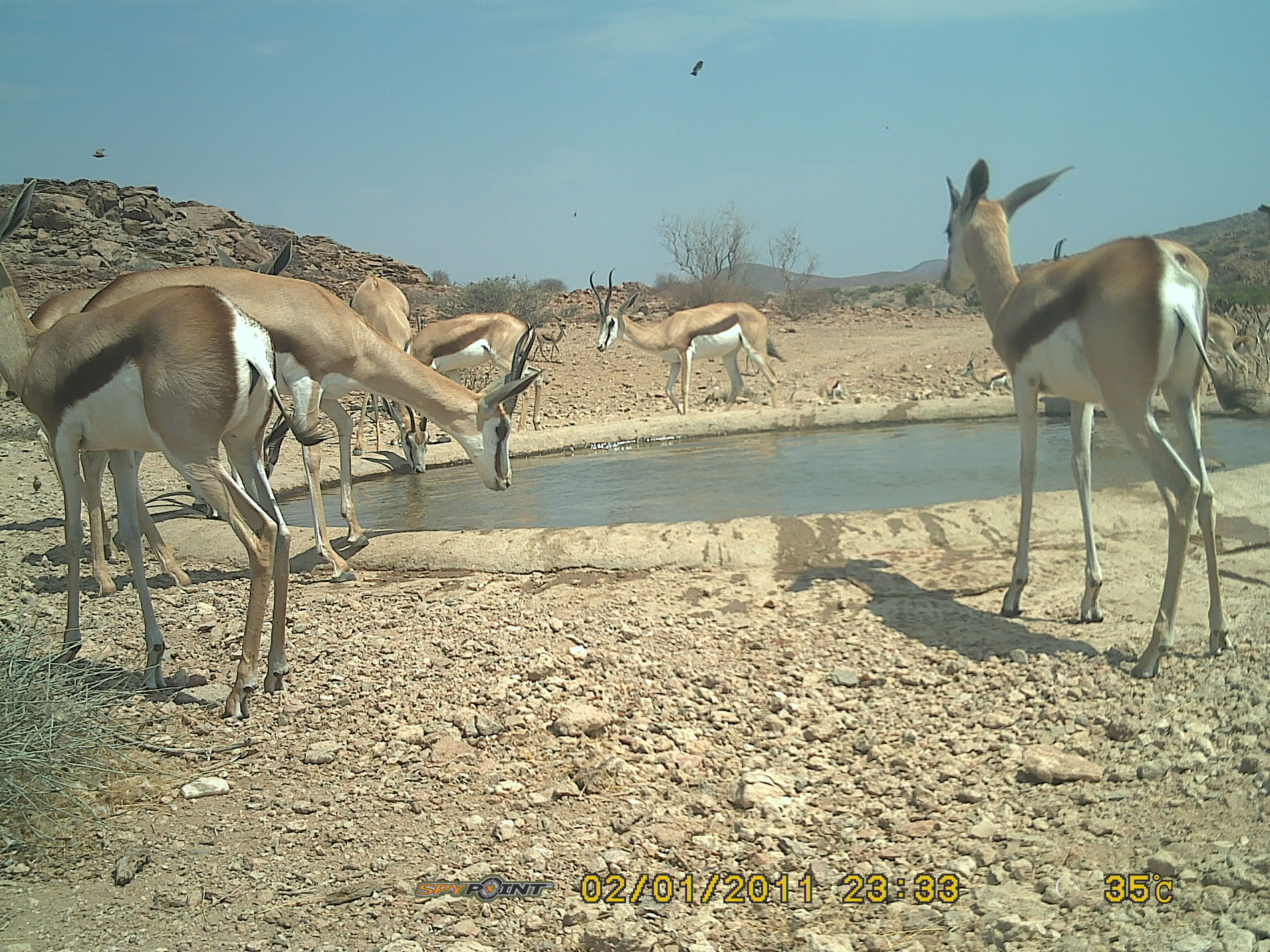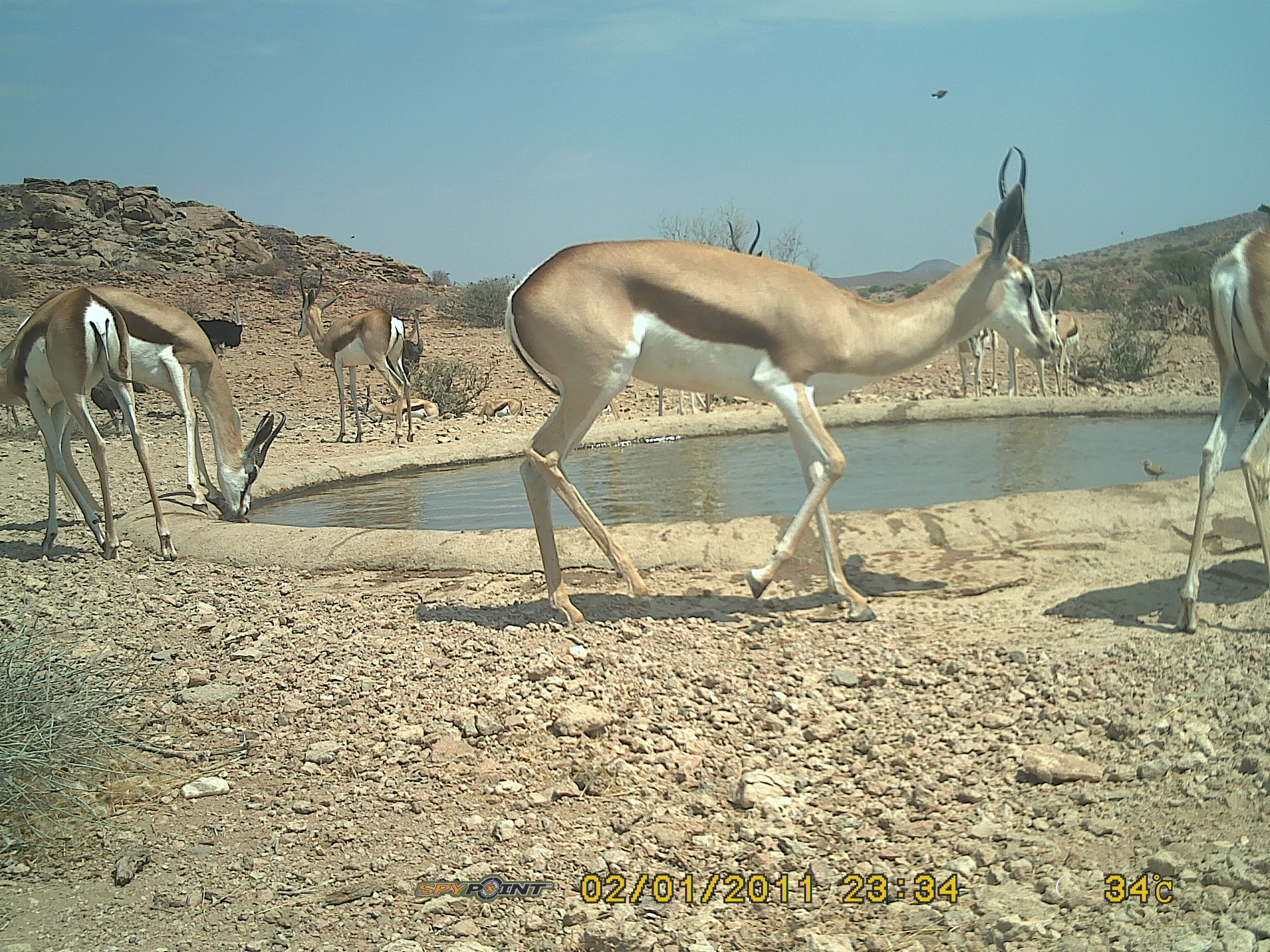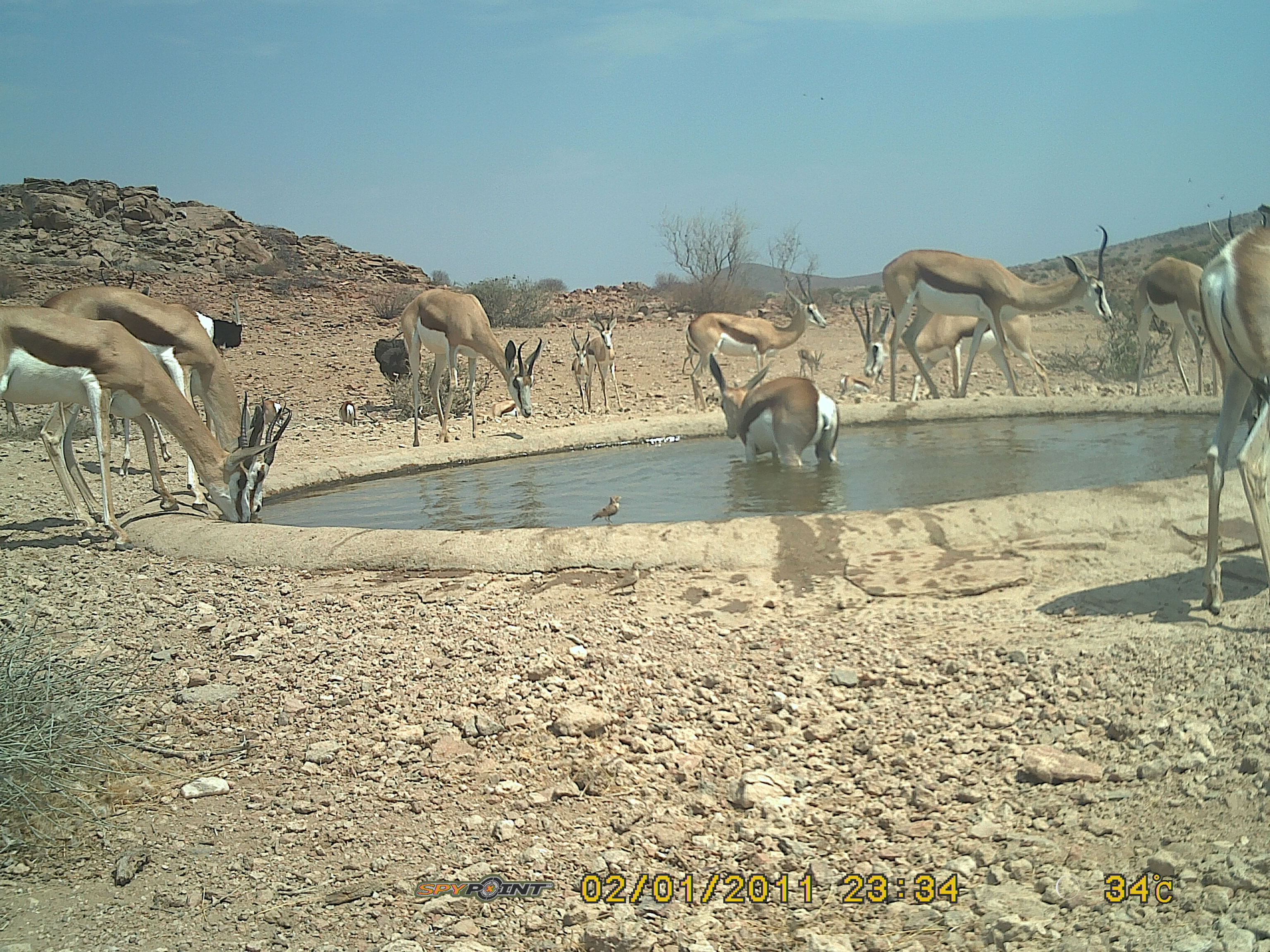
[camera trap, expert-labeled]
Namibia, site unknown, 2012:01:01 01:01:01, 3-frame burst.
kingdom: Animalia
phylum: Chordata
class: Mammalia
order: Artiodactyla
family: Bovidae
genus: Antidorcas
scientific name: Antidorcas marsupialis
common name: springbok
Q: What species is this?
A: Antidorcas marsupialis (springbok).